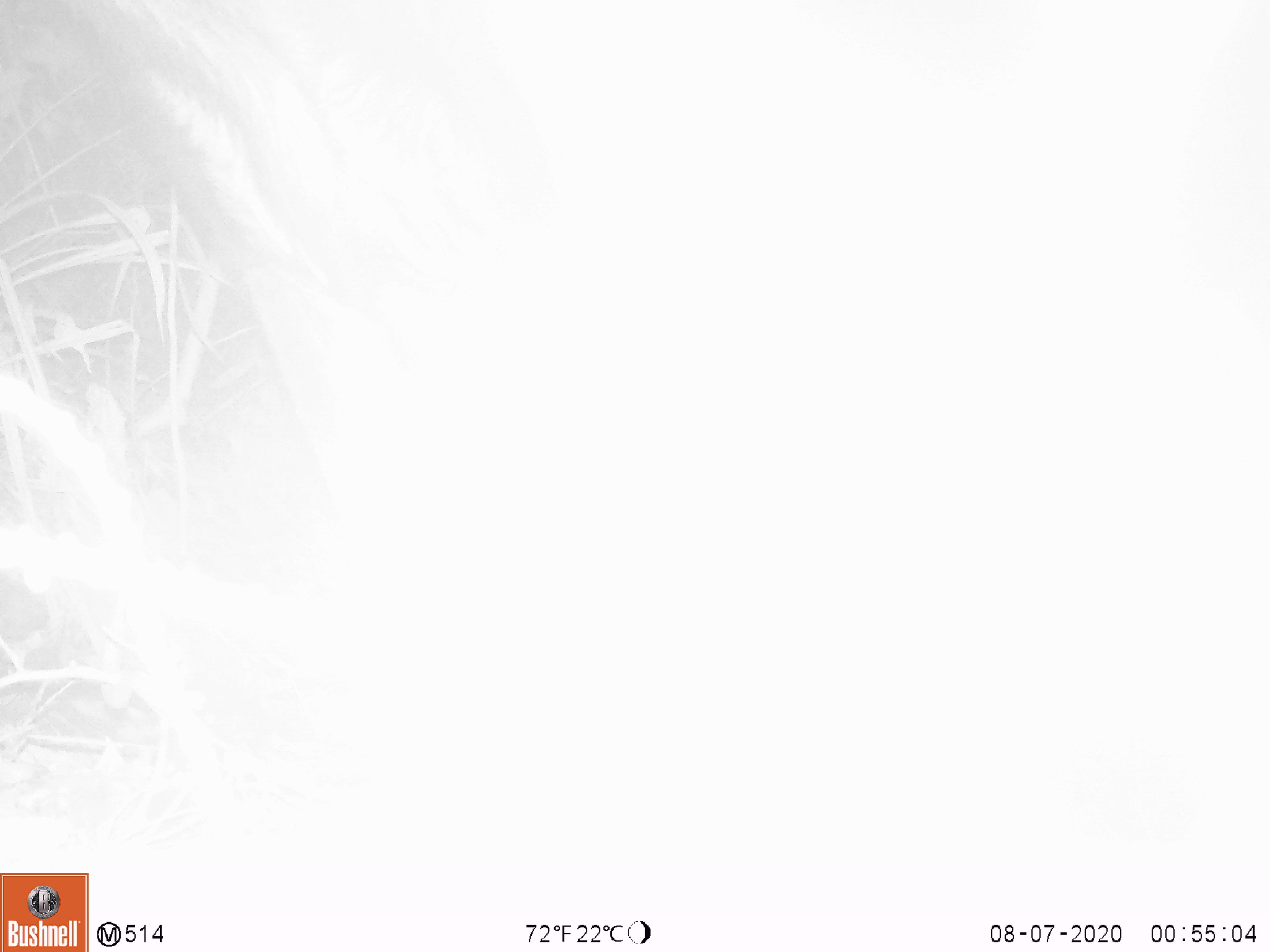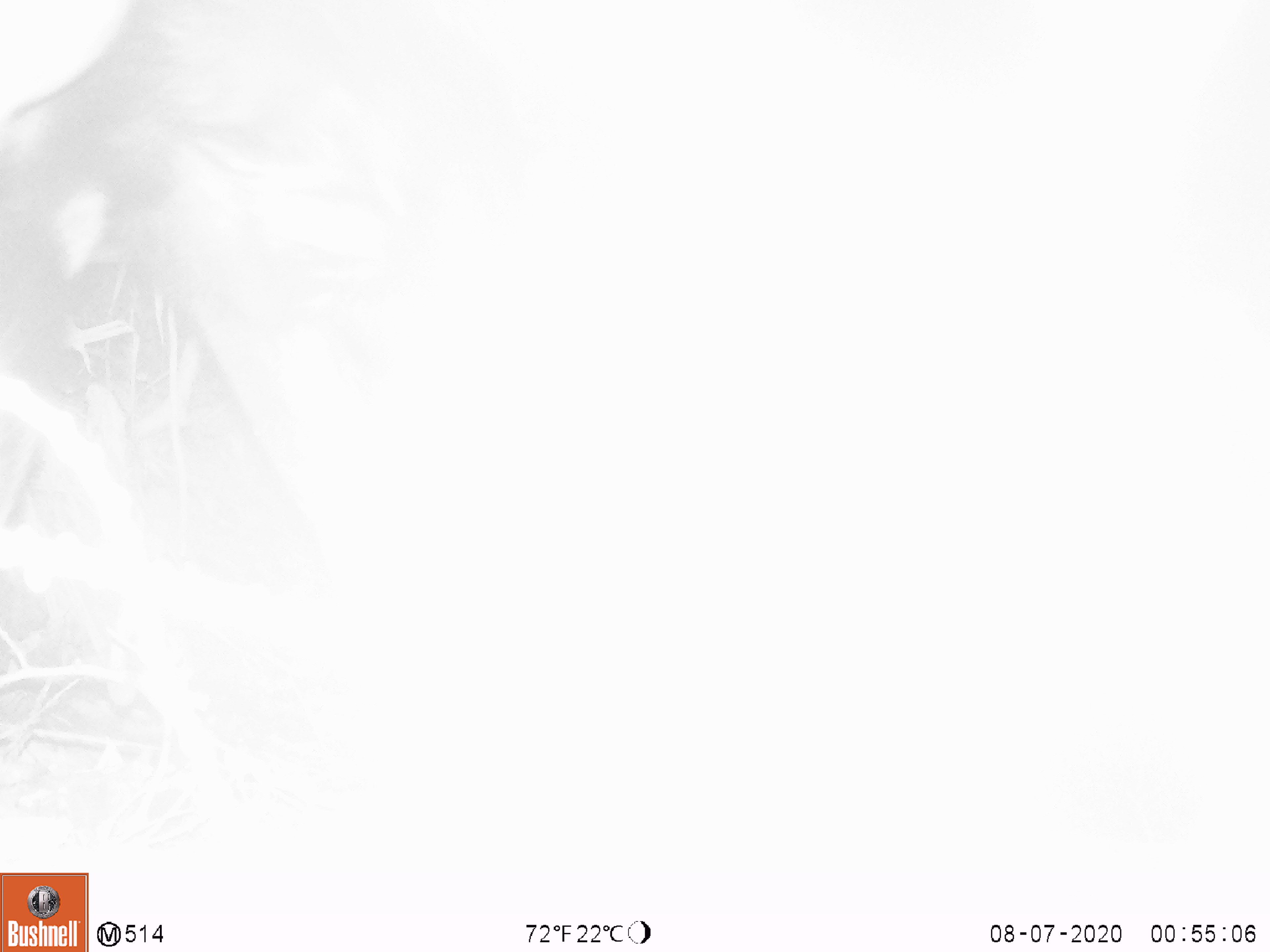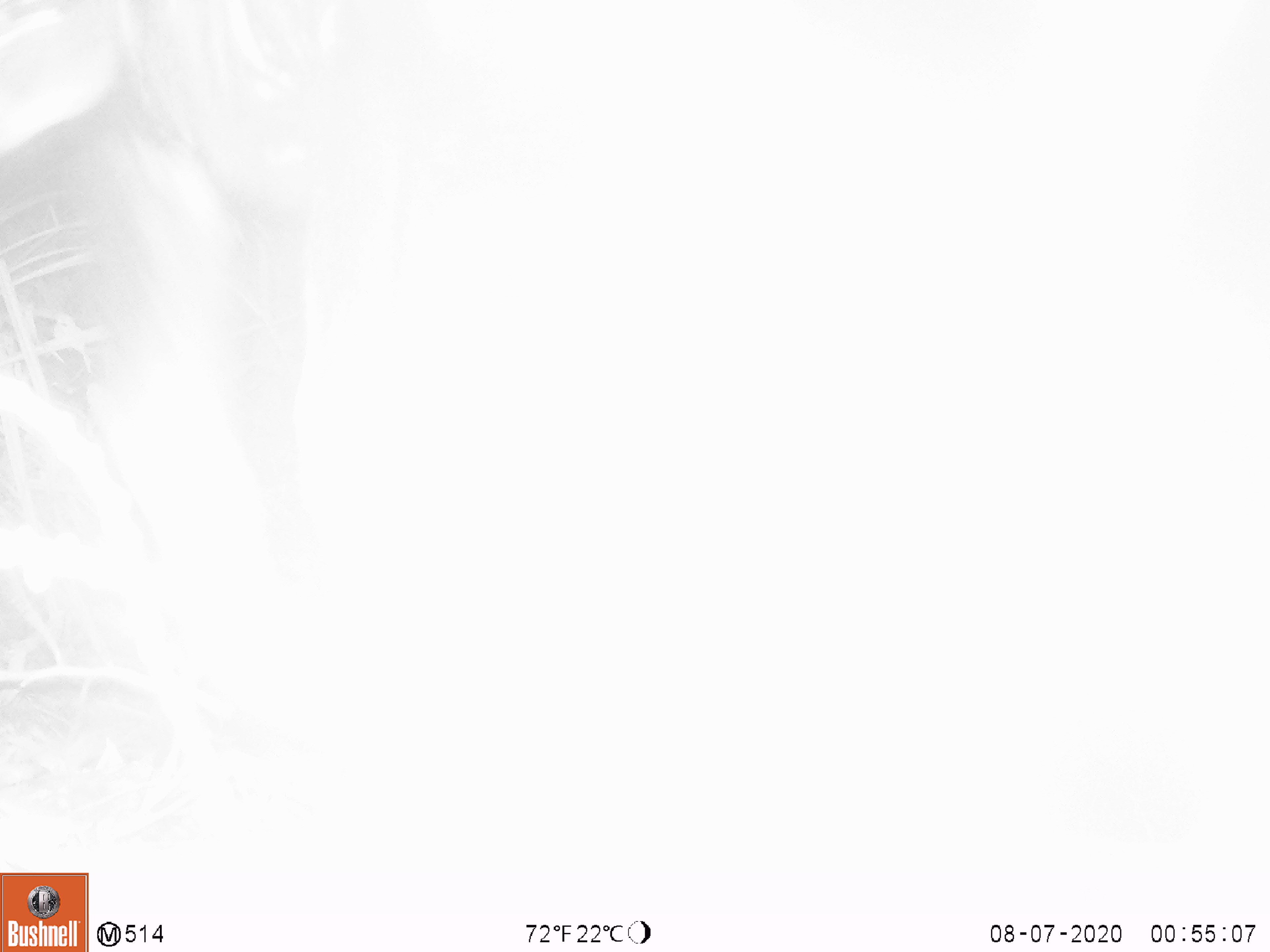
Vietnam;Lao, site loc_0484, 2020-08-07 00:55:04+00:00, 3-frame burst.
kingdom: Animalia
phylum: Chordata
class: Mammalia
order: Artiodactyla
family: Bovidae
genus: Capricornis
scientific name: Capricornis sumatraensis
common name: chinese serow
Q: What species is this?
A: Chinese serow (Capricornis sumatraensis).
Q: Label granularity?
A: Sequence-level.